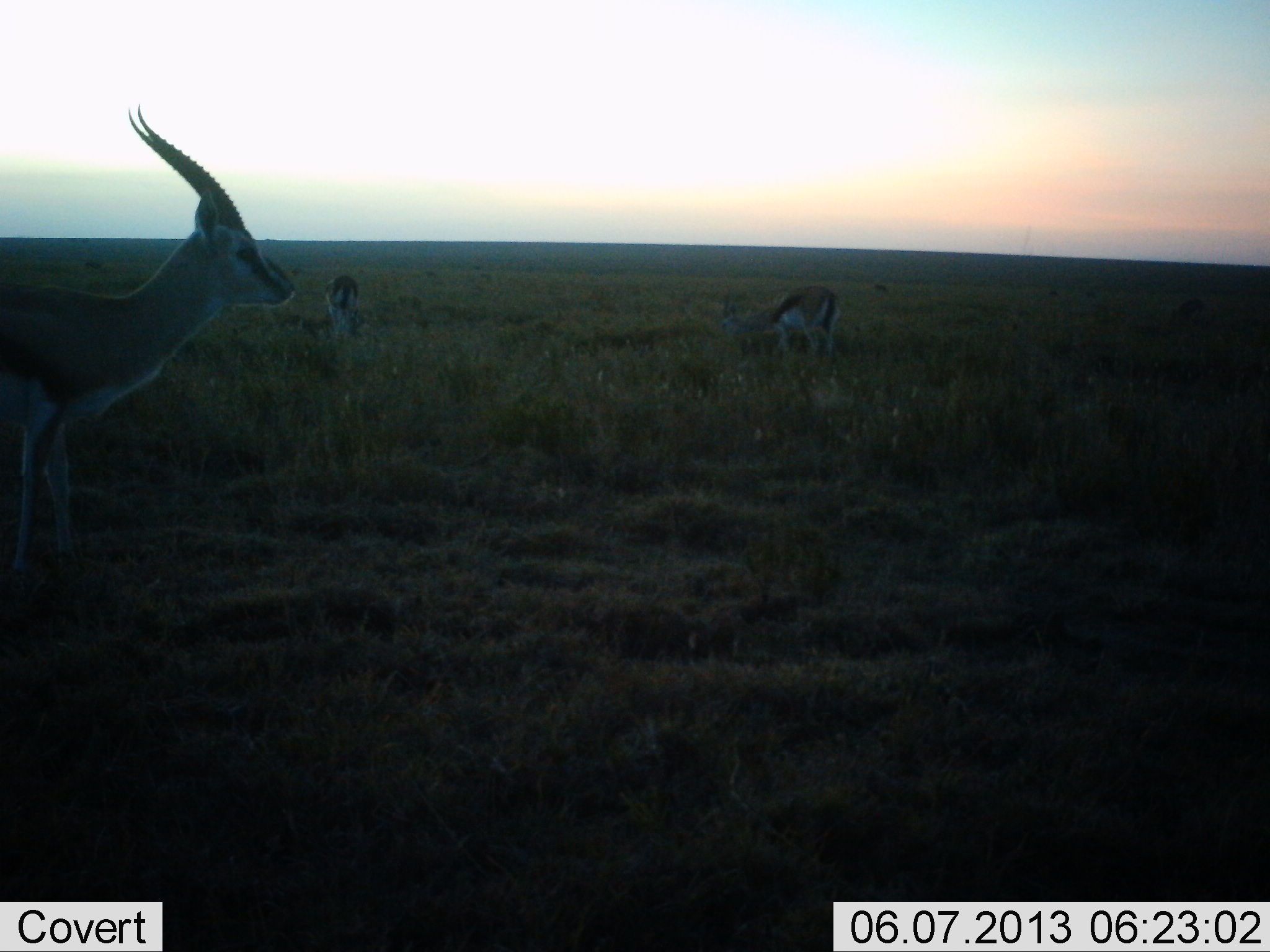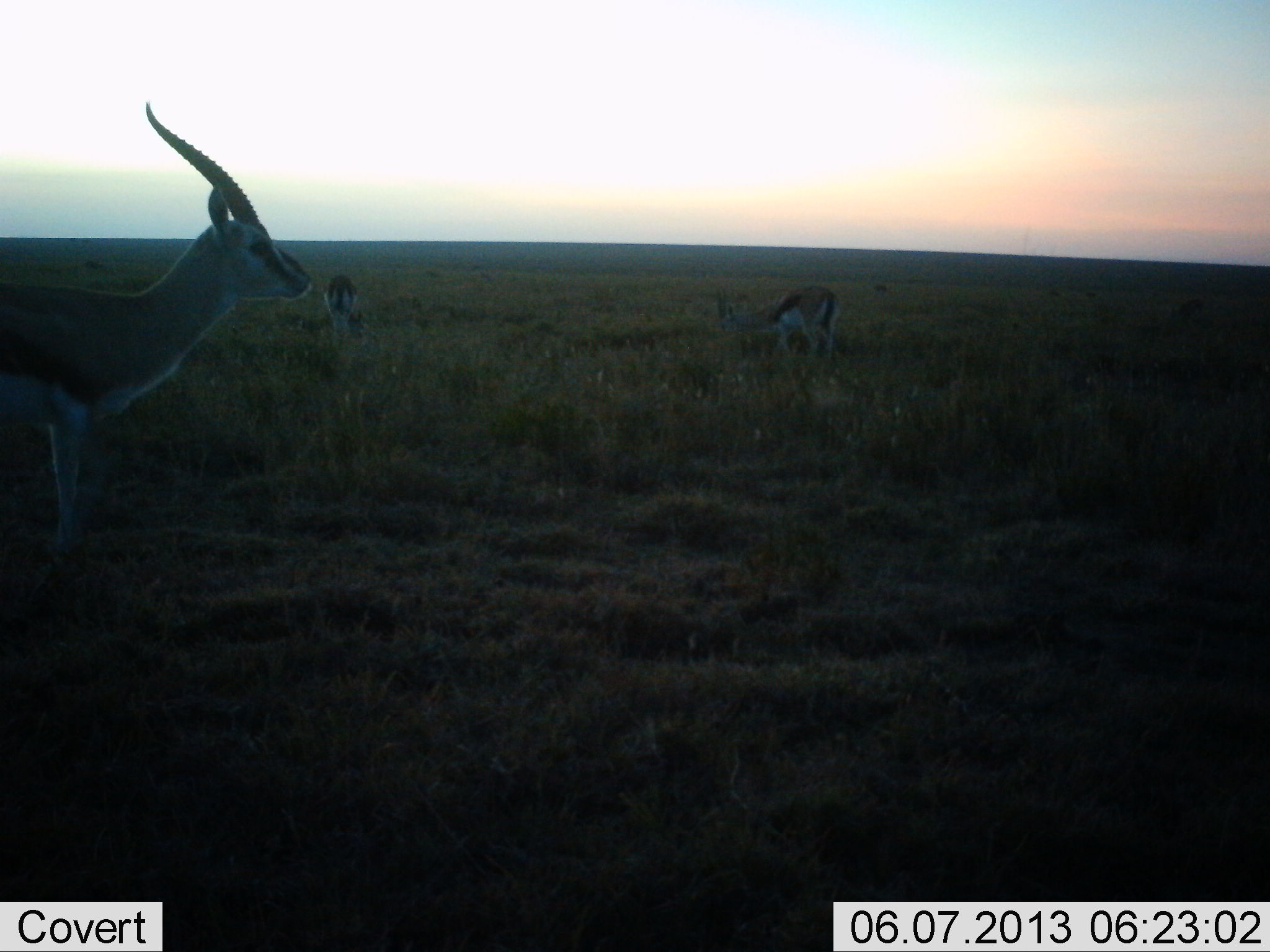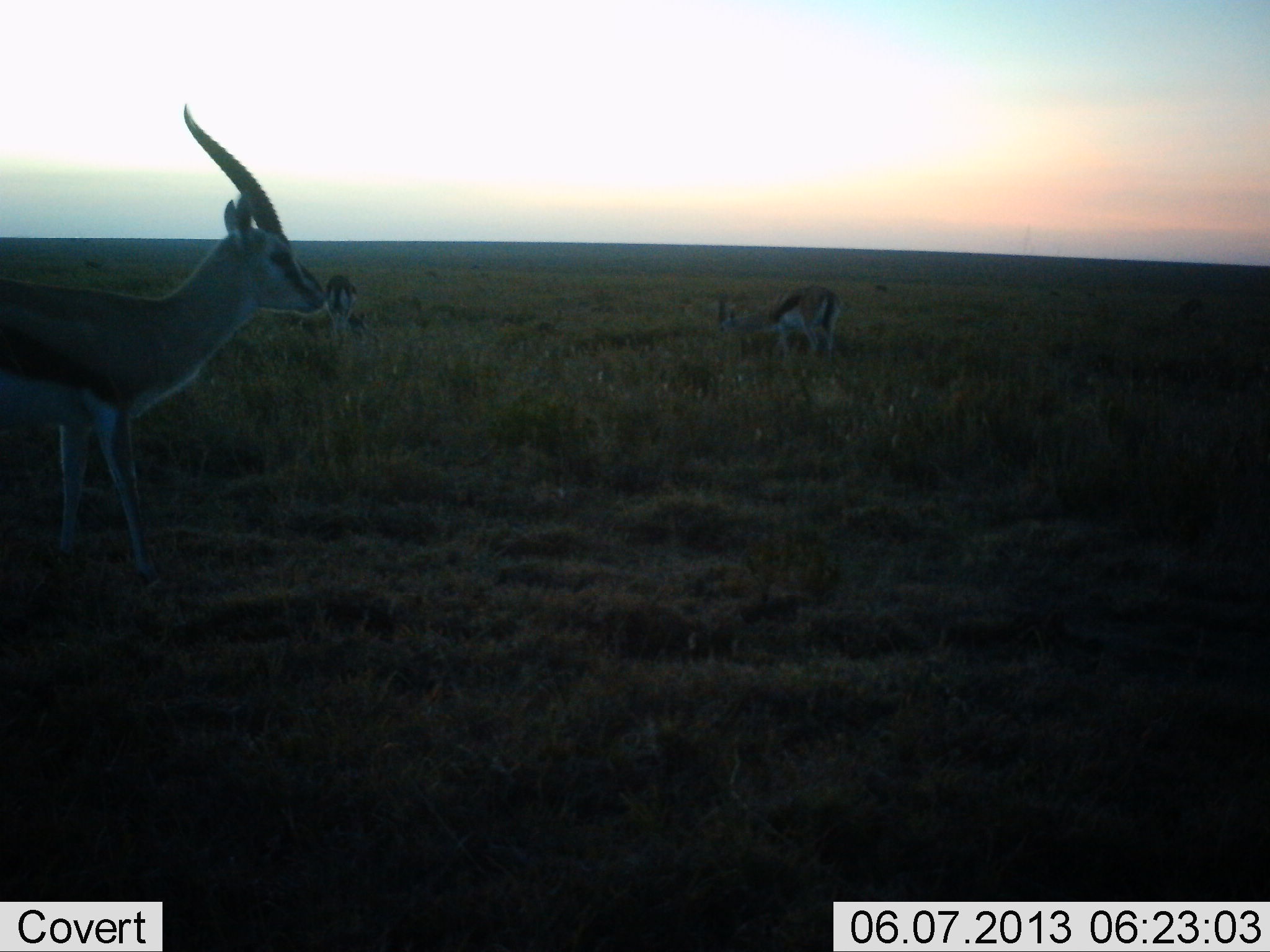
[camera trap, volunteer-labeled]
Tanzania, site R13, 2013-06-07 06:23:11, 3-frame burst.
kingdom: Animalia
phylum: Chordata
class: Mammalia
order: Artiodactyla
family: Bovidae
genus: Eudorcas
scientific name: Eudorcas thomsonii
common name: thomson's gazelle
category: gazellethomsons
Gazellethomsons (thomson's gazelle) (Eudorcas thomsonii), count 3. Behavior (volunteer vote fractions): standing 80%, resting 0%, moving 40%, interacting 0%. Young present (vote fraction): 0%. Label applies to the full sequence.